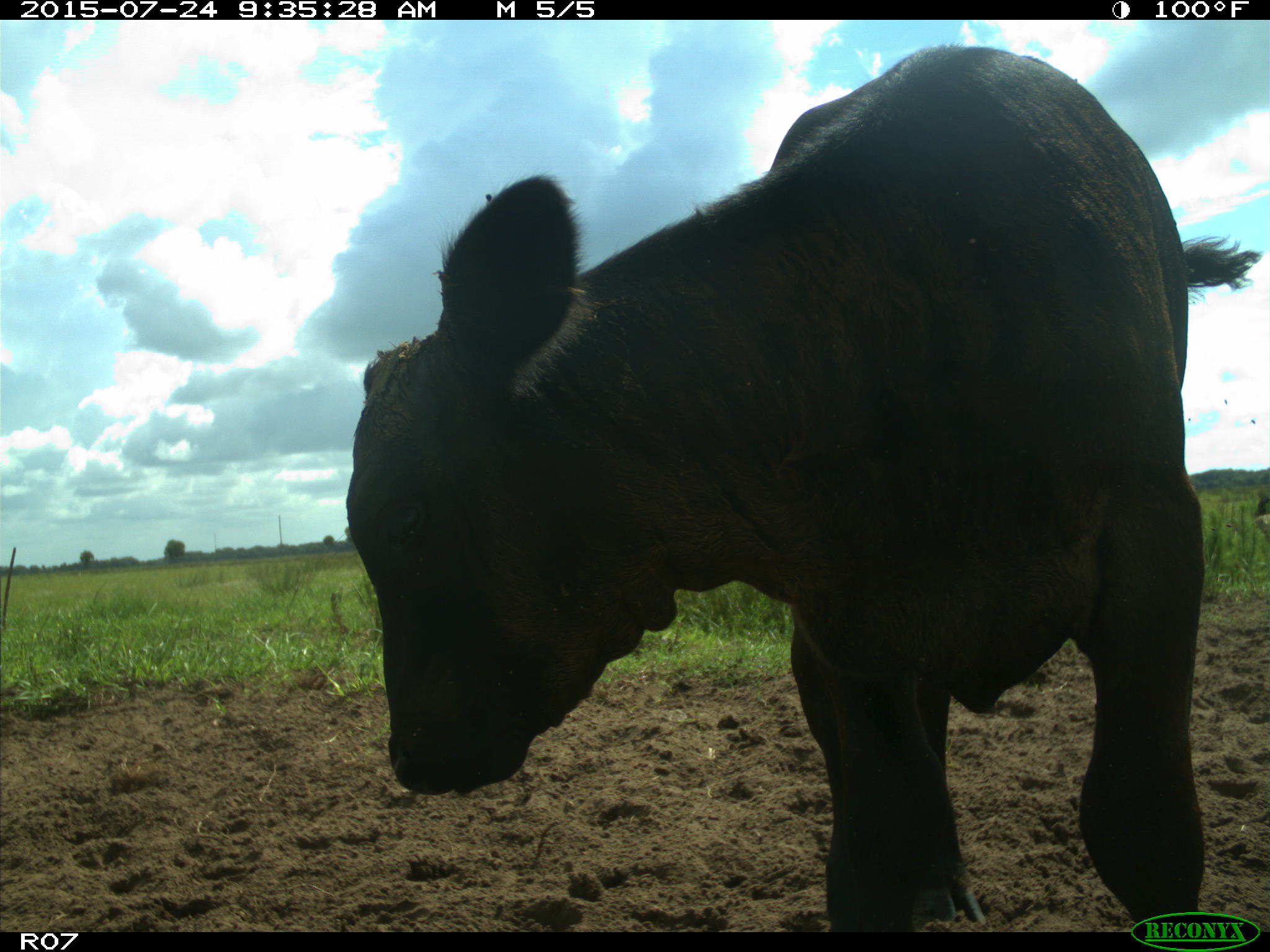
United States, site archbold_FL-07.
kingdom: Animalia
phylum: Chordata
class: Mammalia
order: Artiodactyla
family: Bovidae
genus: Bos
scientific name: Bos taurus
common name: domestic cow